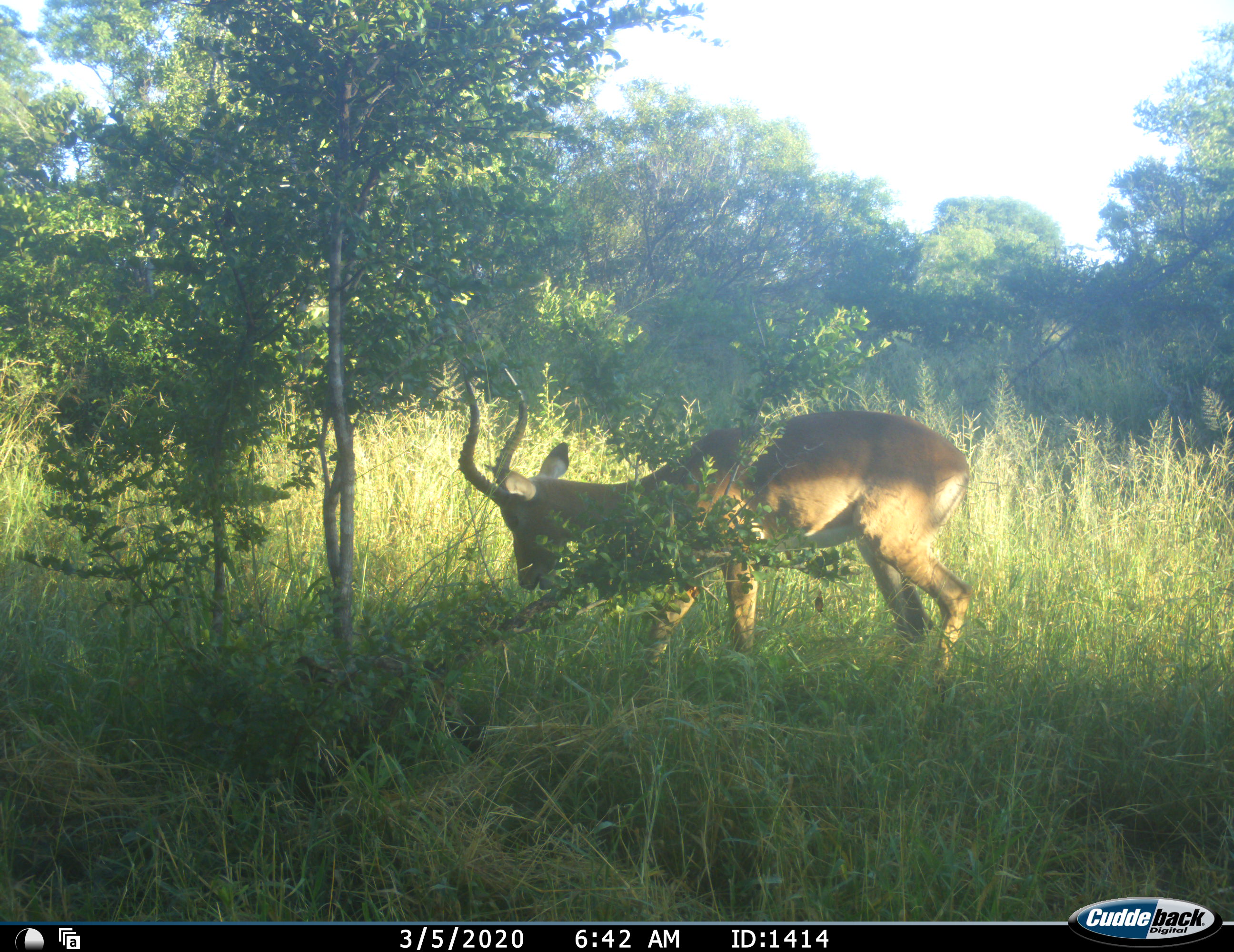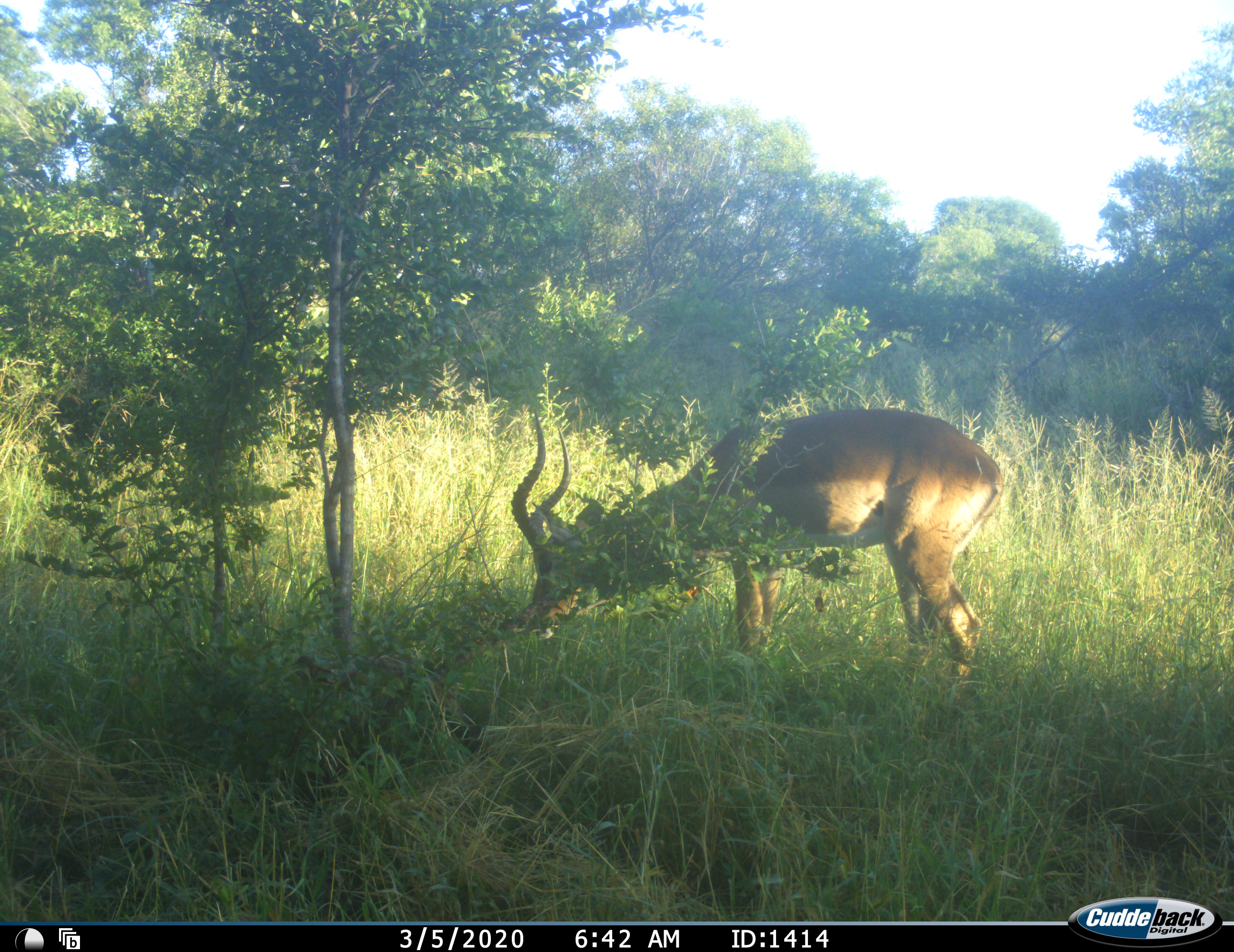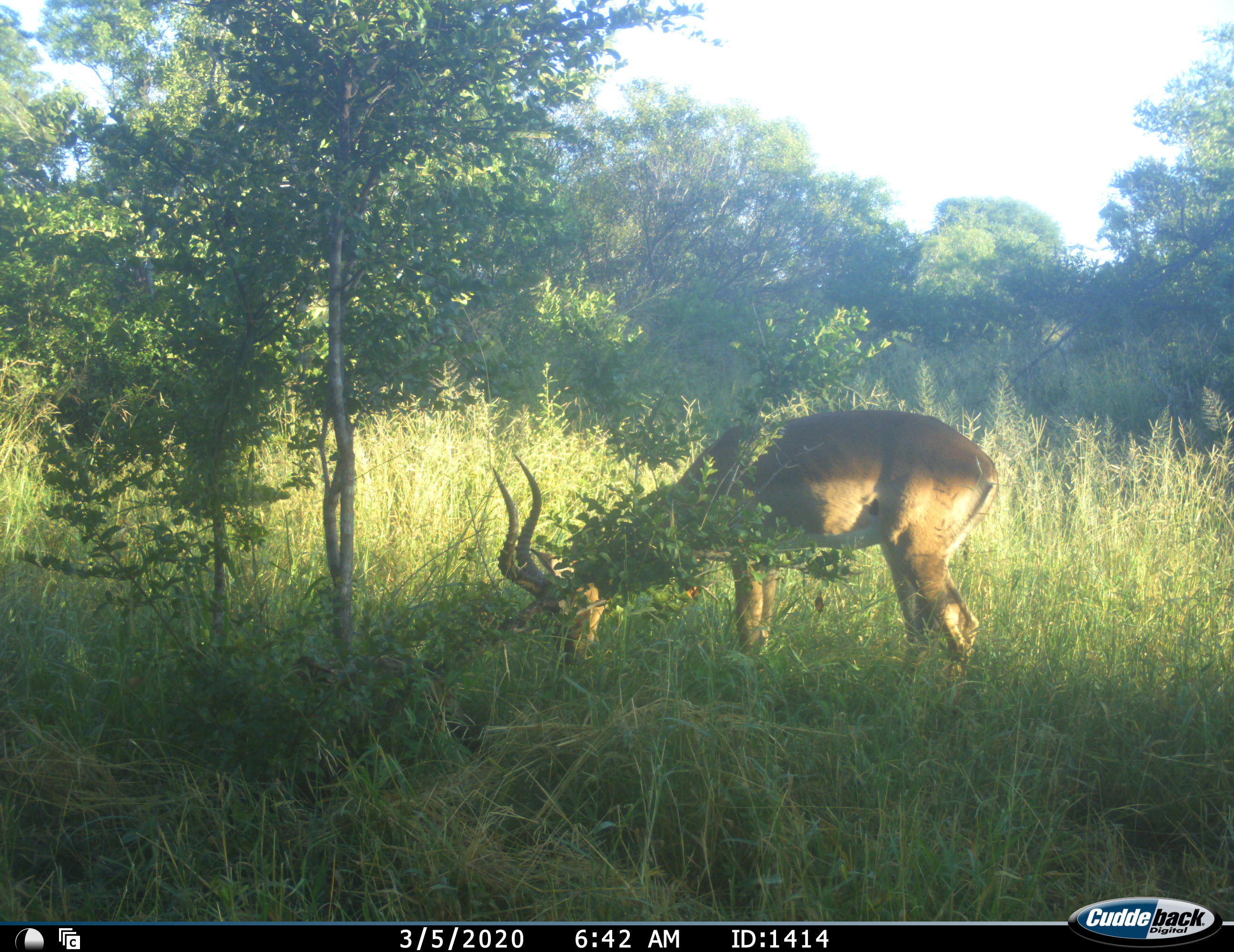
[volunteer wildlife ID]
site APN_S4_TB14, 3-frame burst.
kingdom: Animalia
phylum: Chordata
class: Mammalia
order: Artiodactyla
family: Bovidae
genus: Aepyceros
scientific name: Aepyceros melampus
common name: impala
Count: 1.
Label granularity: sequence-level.